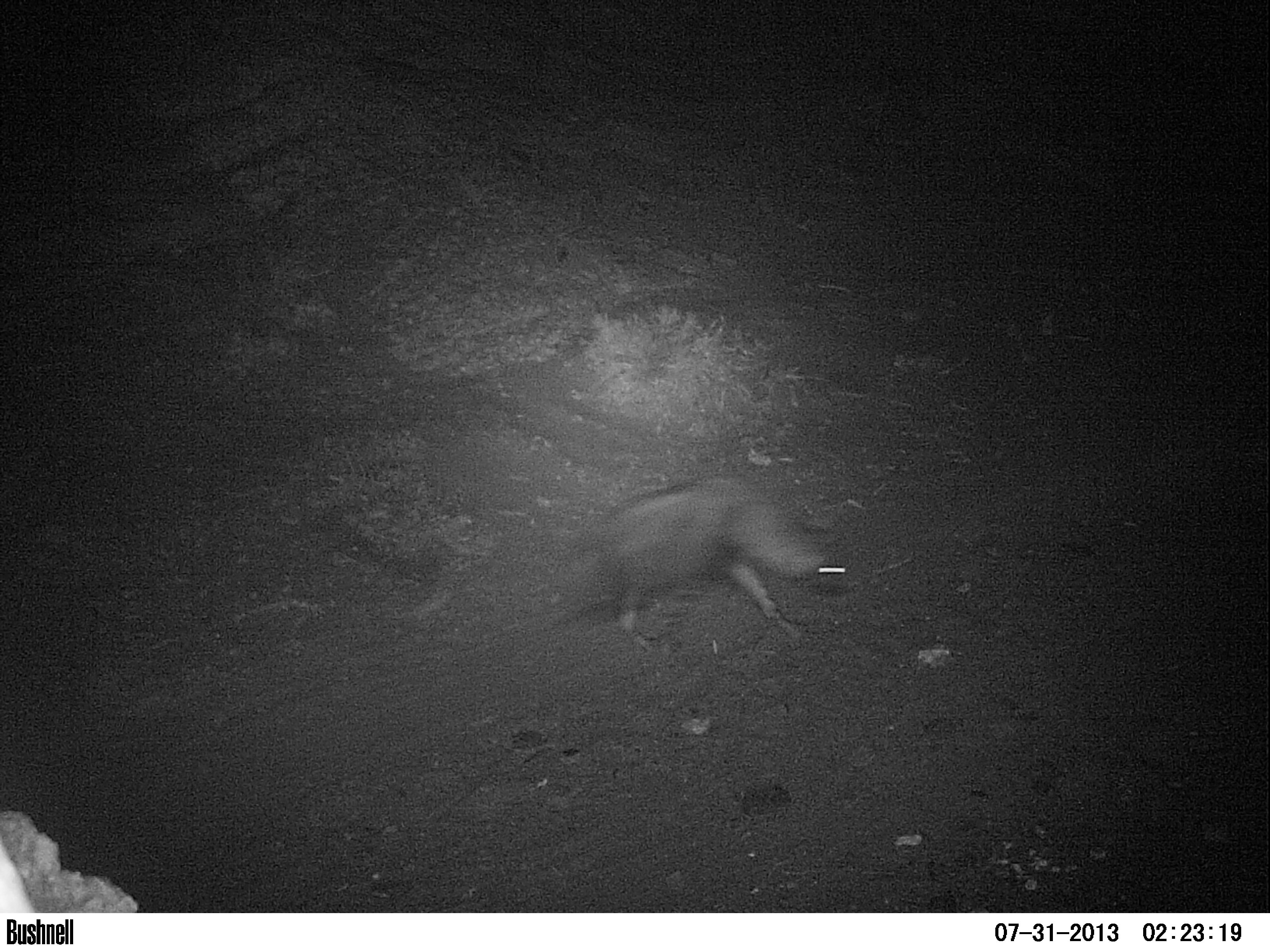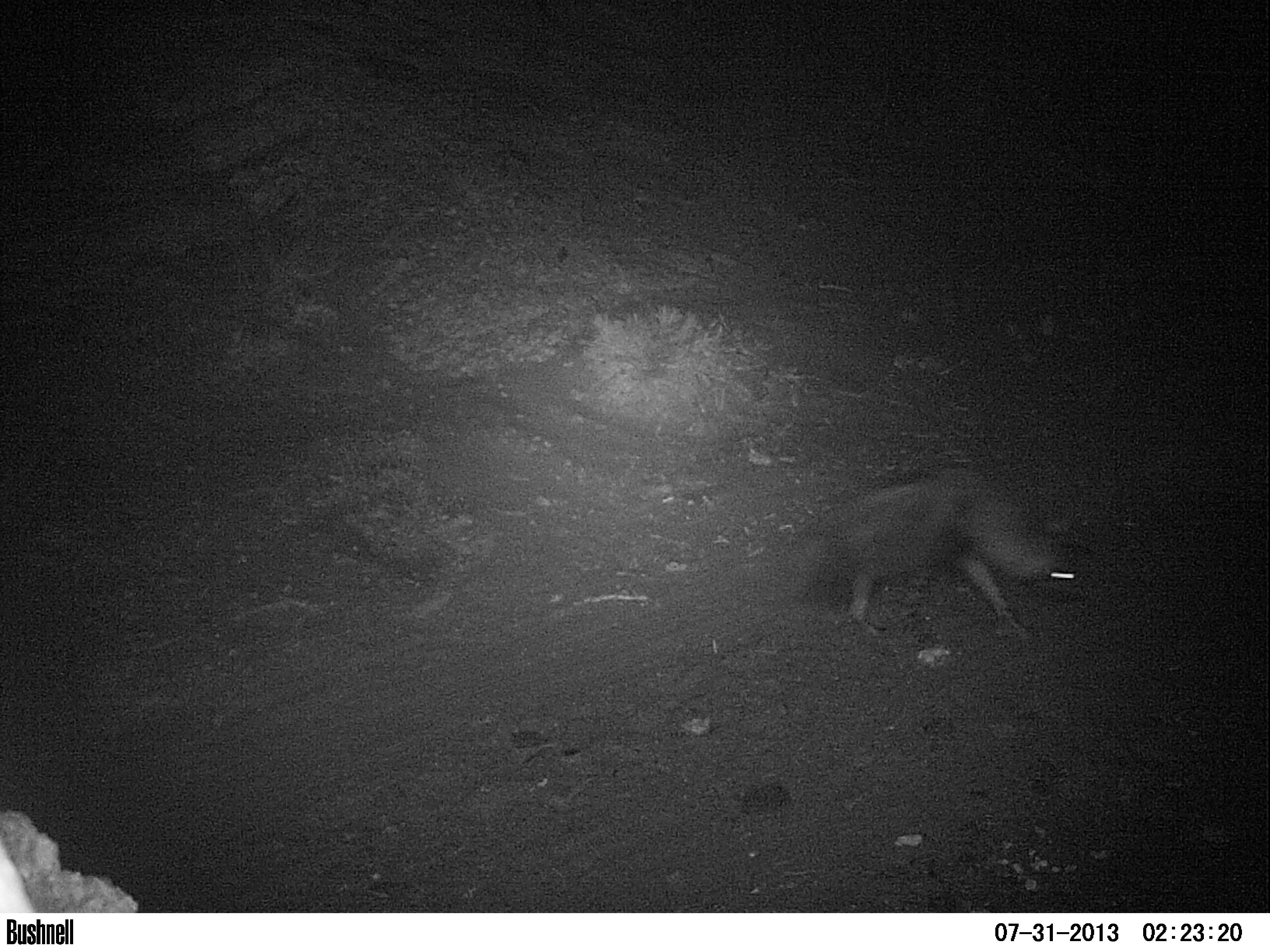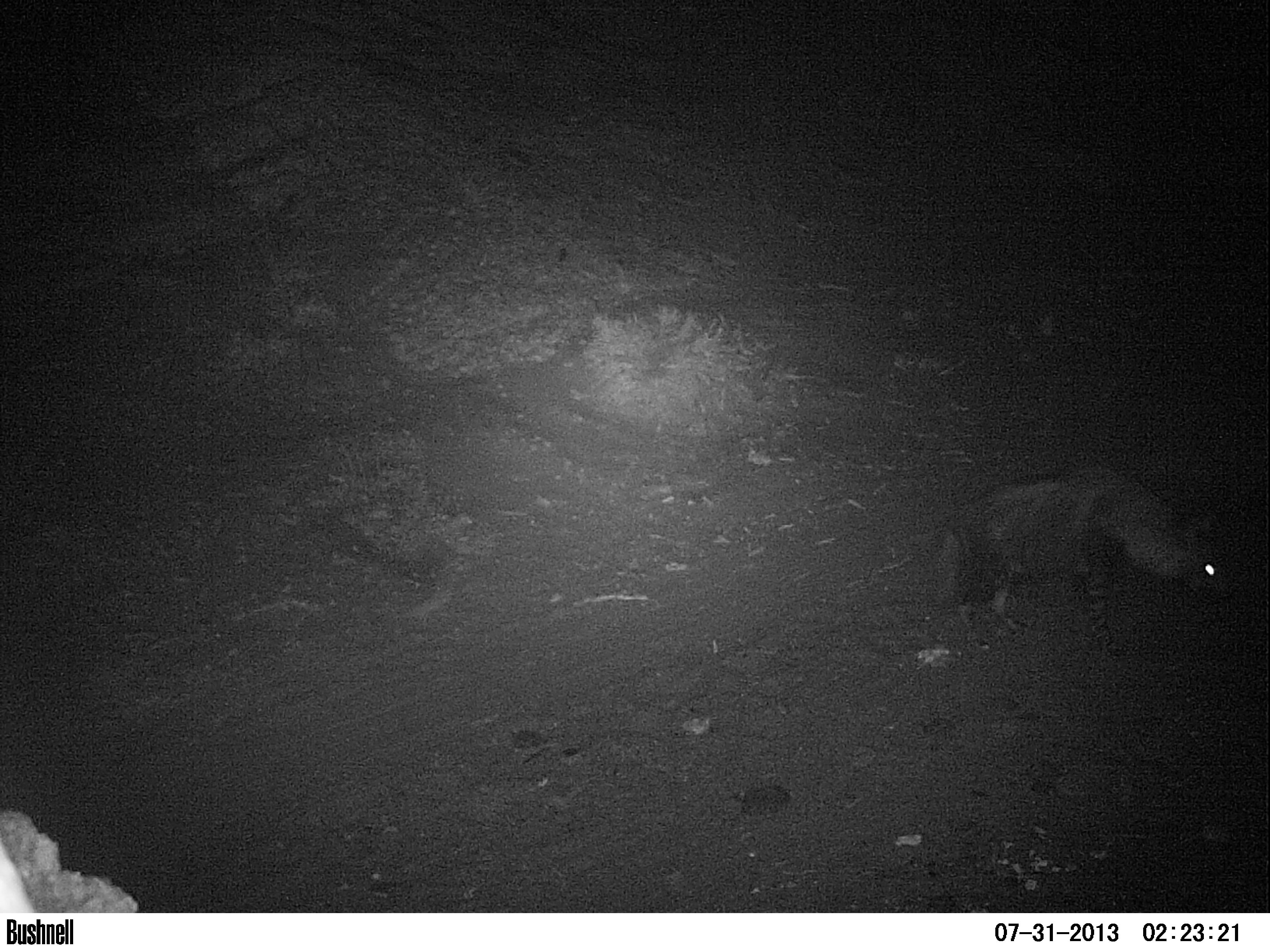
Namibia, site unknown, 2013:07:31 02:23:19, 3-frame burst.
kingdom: Animalia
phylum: Chordata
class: Mammalia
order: Carnivora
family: Hyaenidae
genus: Parahyaena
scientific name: Parahyaena brunnea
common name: brown hyena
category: hyaena brunnea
Hyaena brunnea (brown hyena) (Parahyaena brunnea).